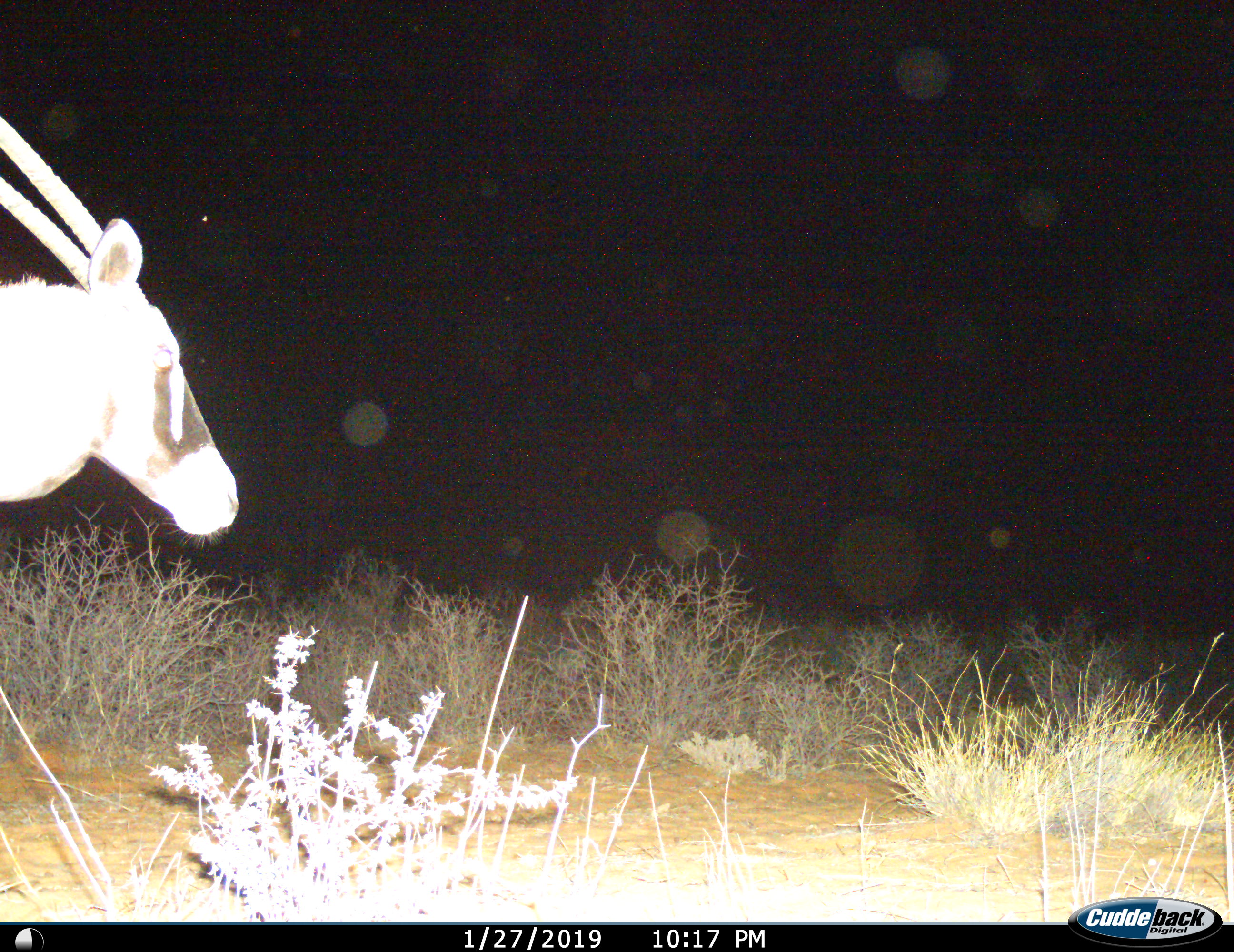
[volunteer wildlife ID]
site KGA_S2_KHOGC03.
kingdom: Animalia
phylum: Chordata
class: Mammalia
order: Artiodactyla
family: Bovidae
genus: Oryx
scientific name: Oryx gazella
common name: gemsbok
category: oryx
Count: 1.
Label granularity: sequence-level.